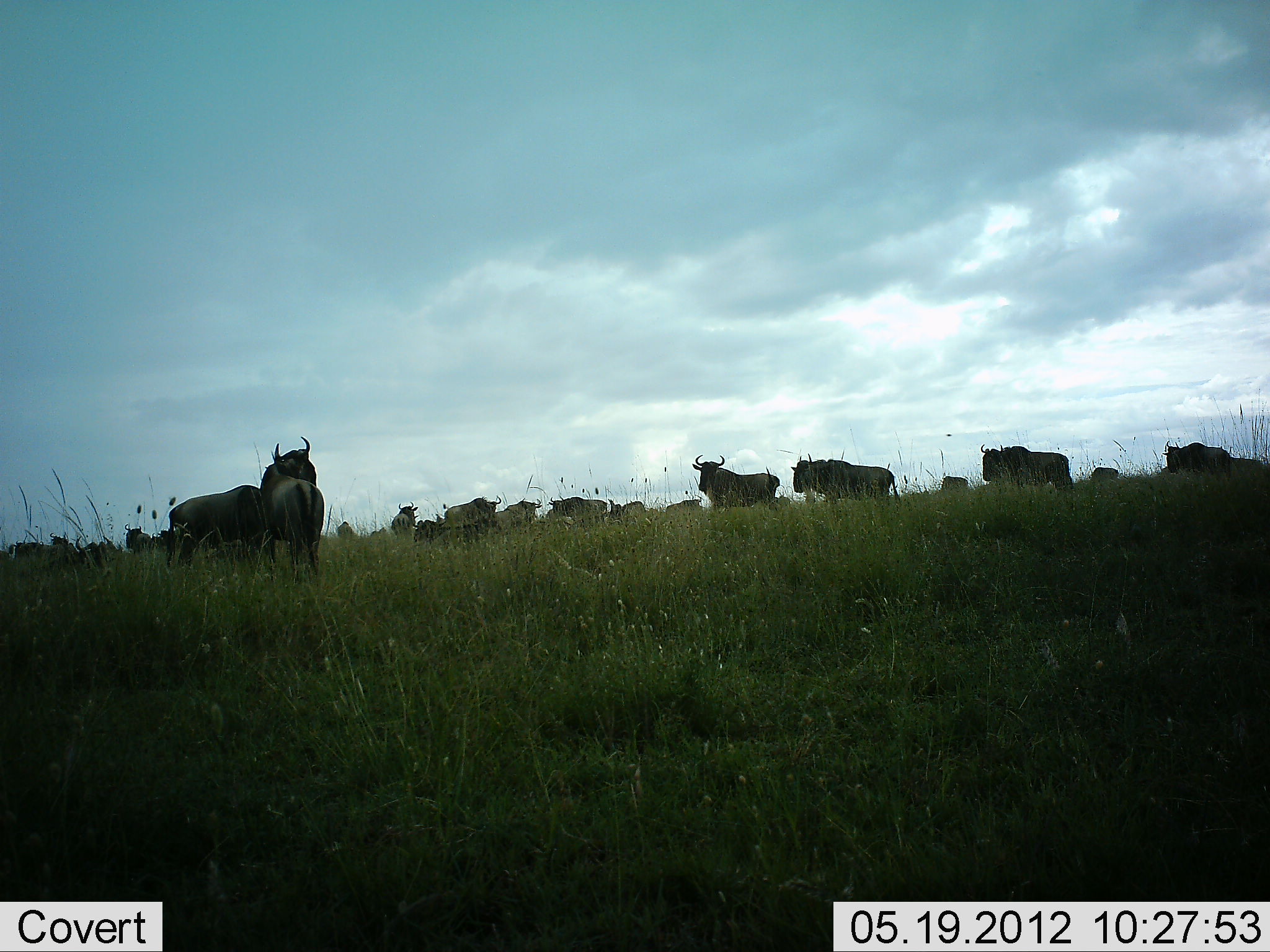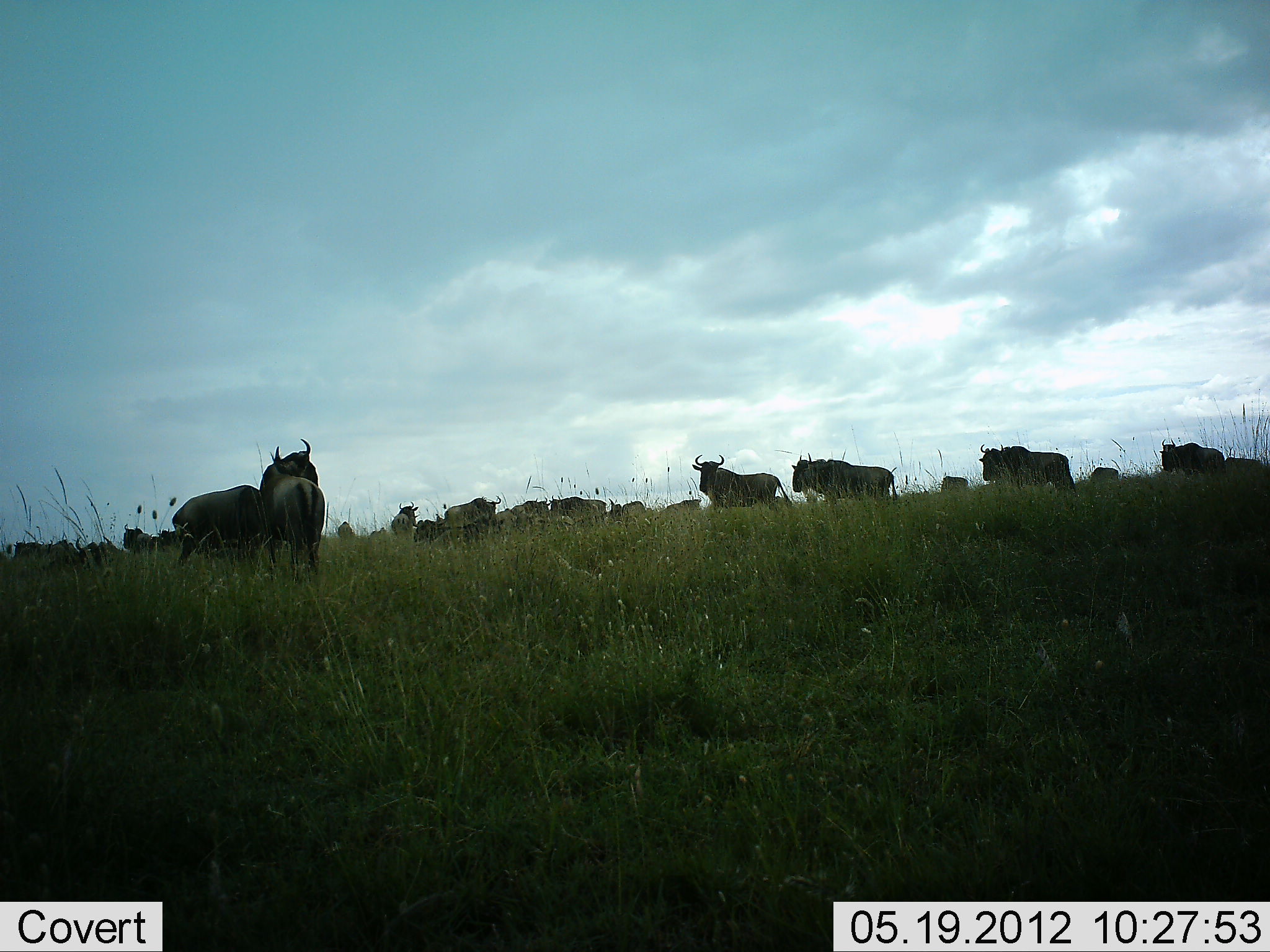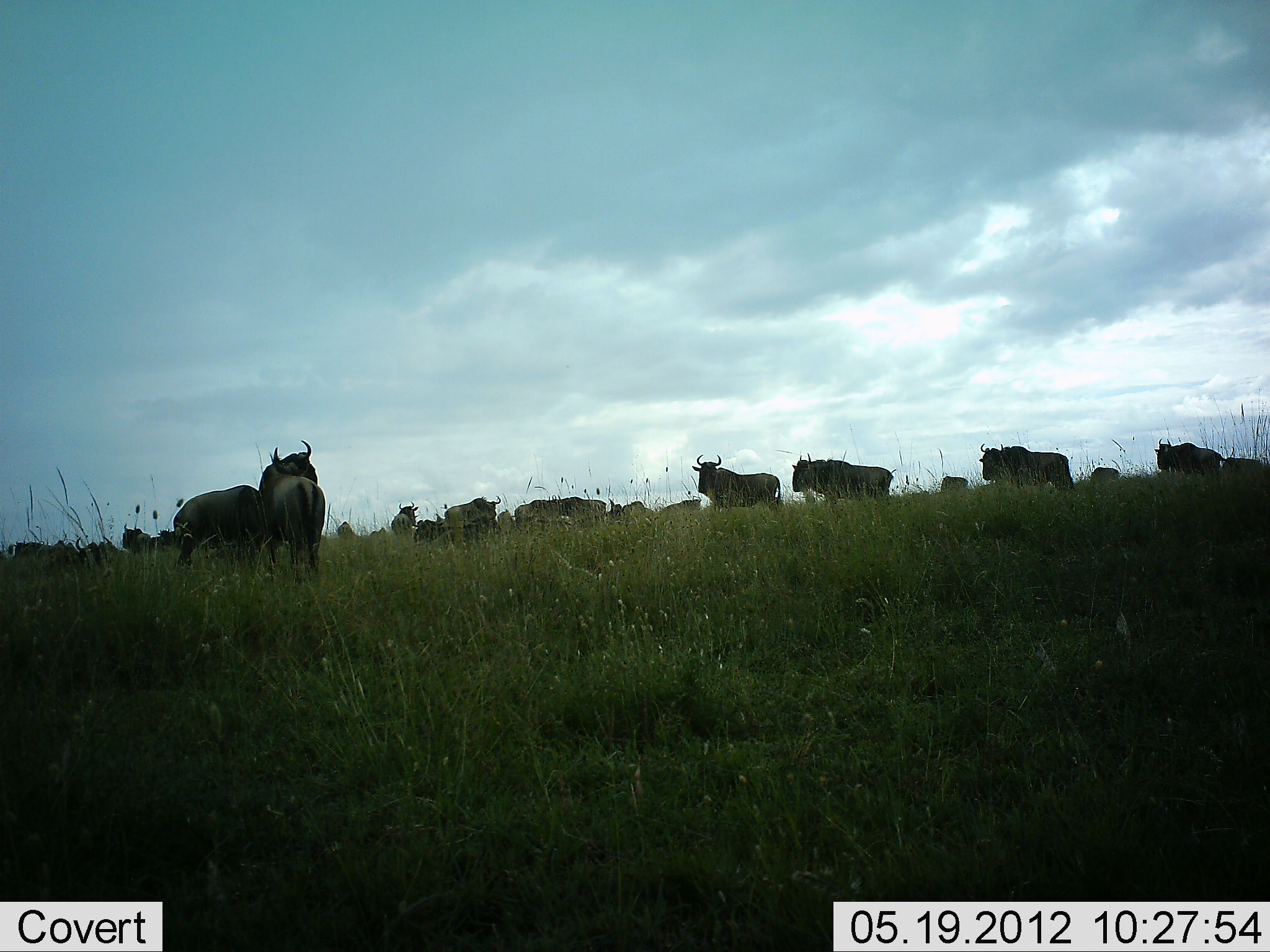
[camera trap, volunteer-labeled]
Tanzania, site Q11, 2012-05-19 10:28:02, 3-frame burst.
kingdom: Animalia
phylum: Chordata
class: Mammalia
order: Artiodactyla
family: Bovidae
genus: Connochaetes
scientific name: Connochaetes taurinus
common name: blue wildebeest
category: wildebeest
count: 11-50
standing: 70%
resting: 40%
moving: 30%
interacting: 10%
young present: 0%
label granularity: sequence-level